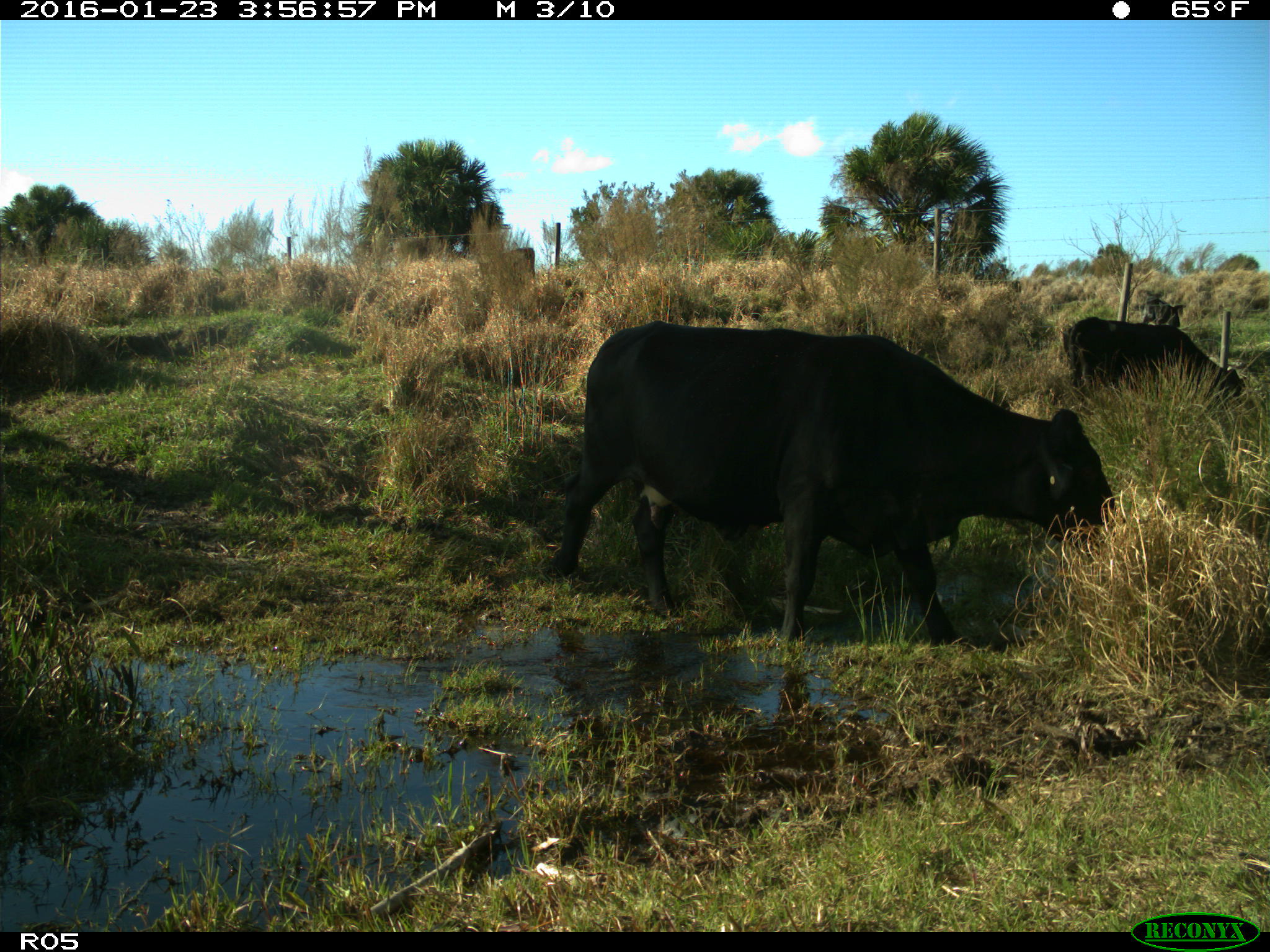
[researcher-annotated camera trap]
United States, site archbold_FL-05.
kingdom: Animalia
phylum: Chordata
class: Mammalia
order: Artiodactyla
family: Bovidae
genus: Bos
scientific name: Bos taurus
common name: domestic cow